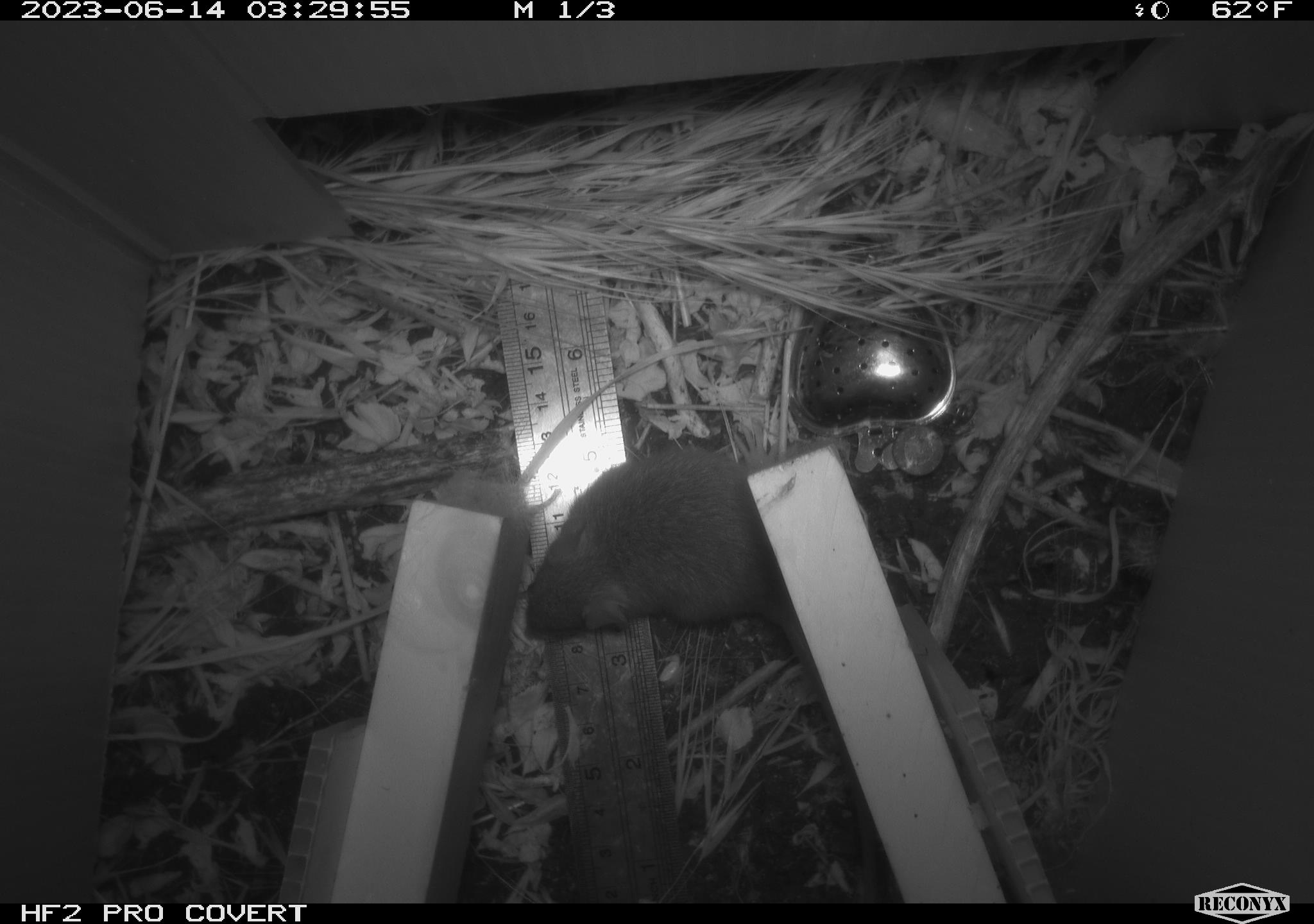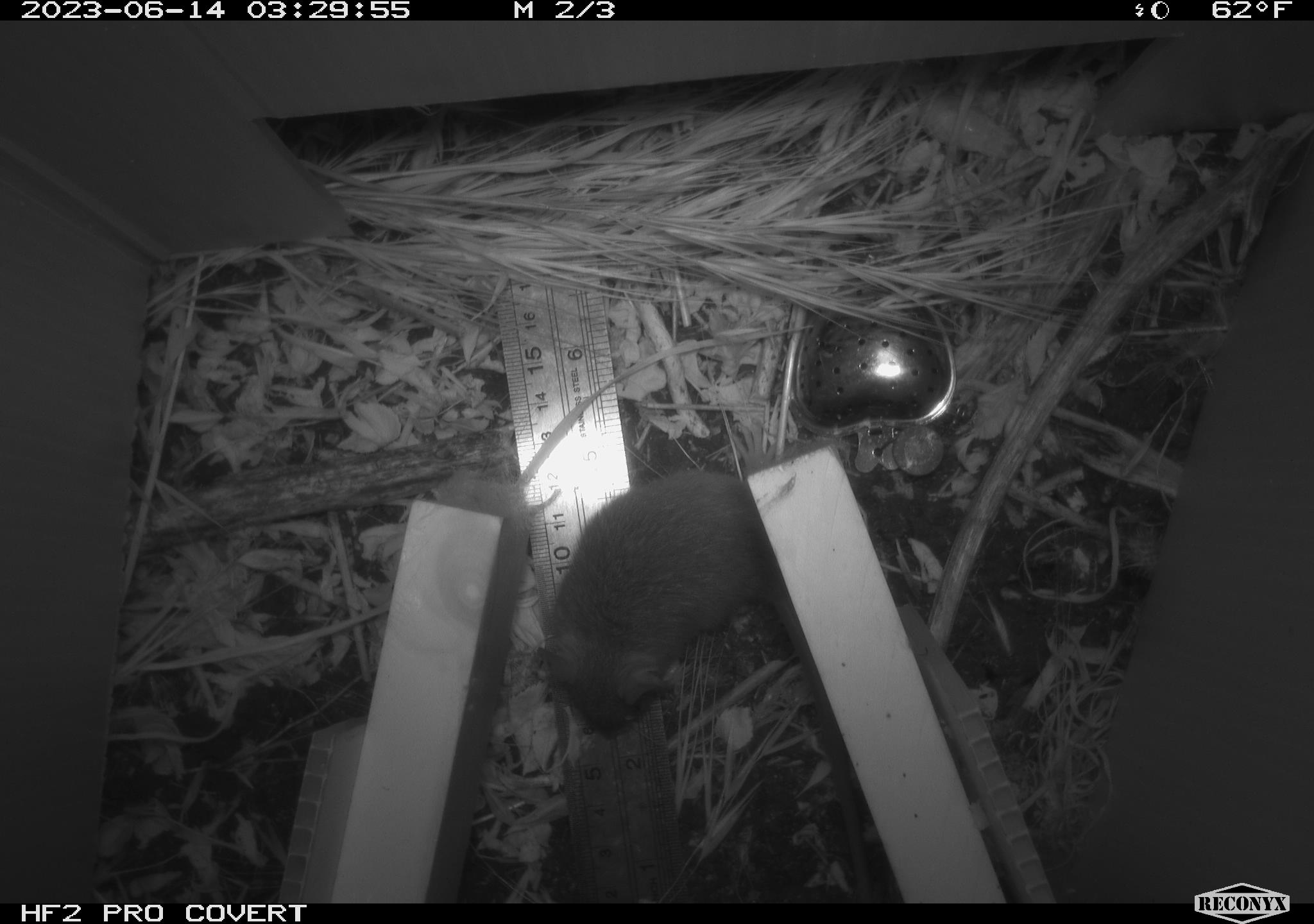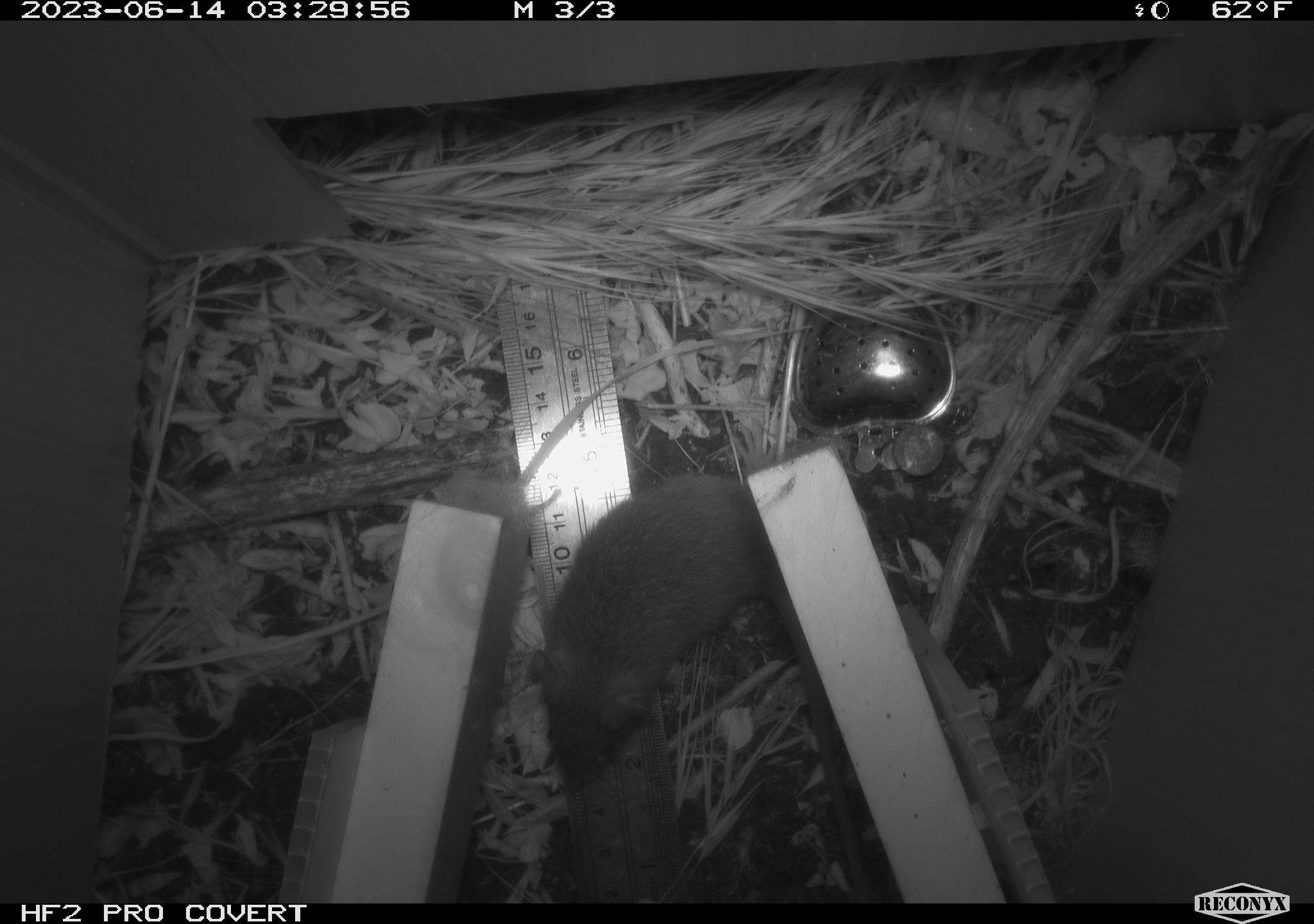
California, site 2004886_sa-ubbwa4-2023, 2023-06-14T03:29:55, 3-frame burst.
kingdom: Animalia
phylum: Chordata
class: Mammalia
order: Rodentia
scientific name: Rodentia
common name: mouse species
Mouse species (Rodentia).